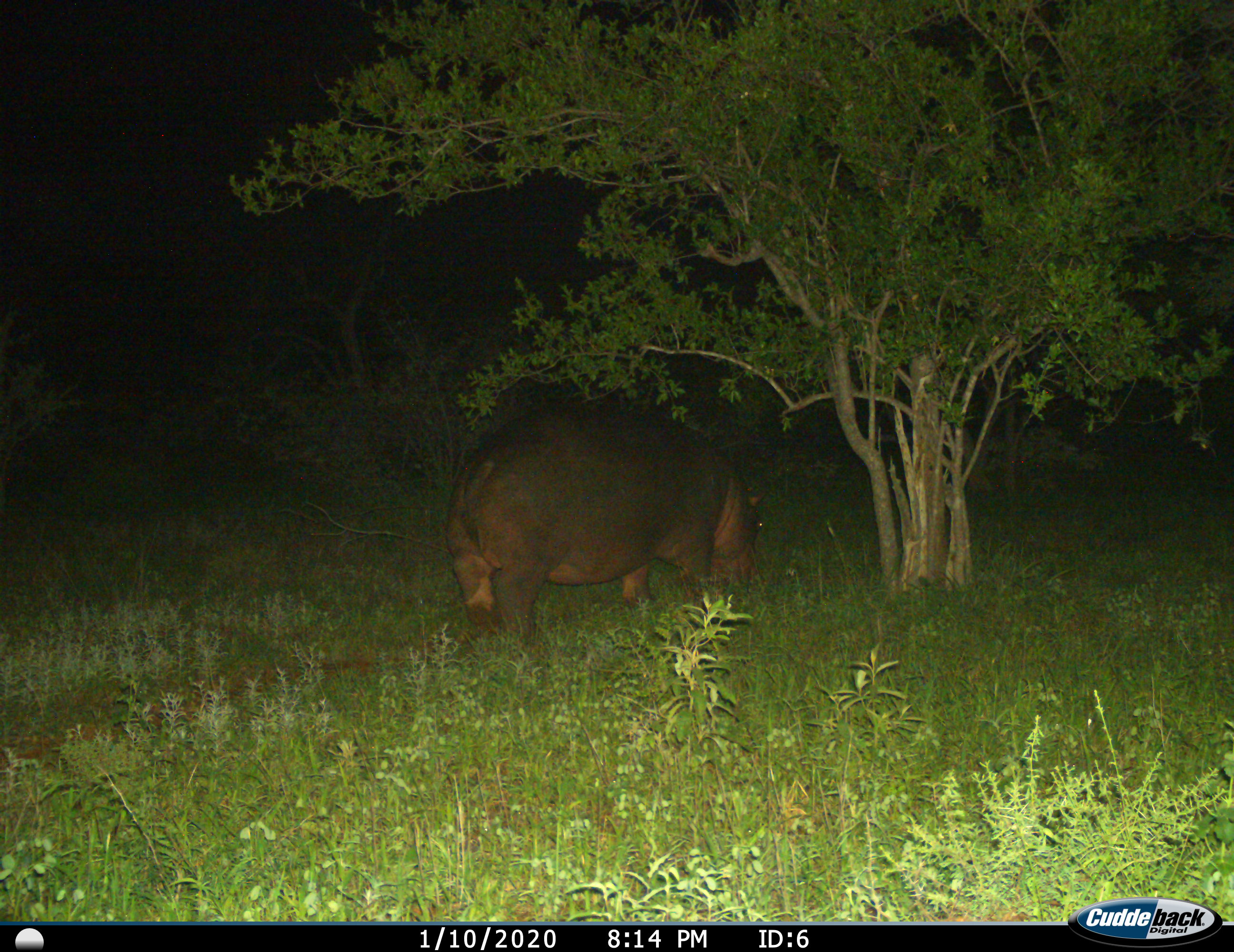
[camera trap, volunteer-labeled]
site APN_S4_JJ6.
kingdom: Animalia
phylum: Chordata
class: Mammalia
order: Artiodactyla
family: Hippopotamidae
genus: Hippopotamus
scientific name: Hippopotamus amphibius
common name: hippopotamus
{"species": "hippopotamus (Hippopotamus amphibius)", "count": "1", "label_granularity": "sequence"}